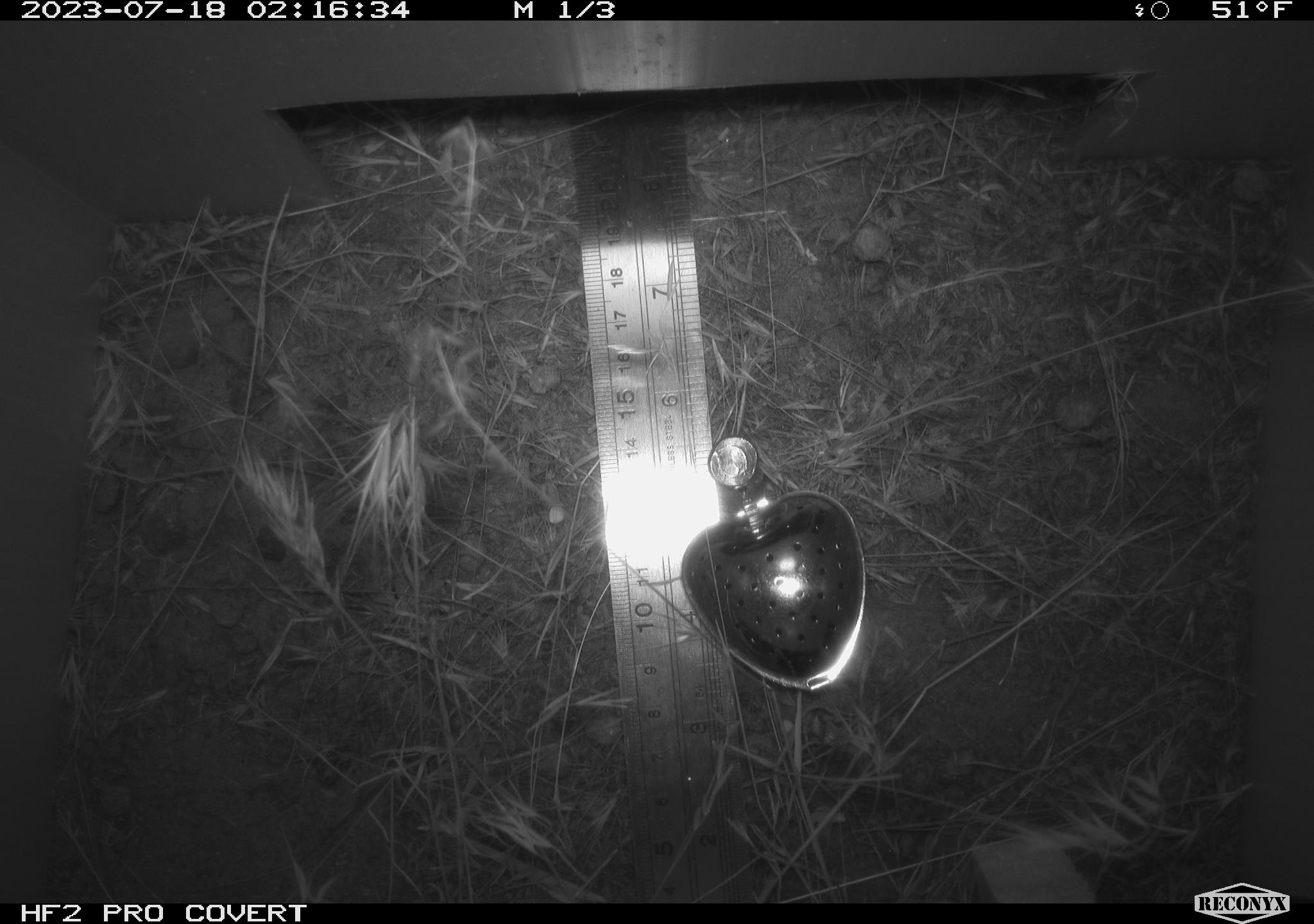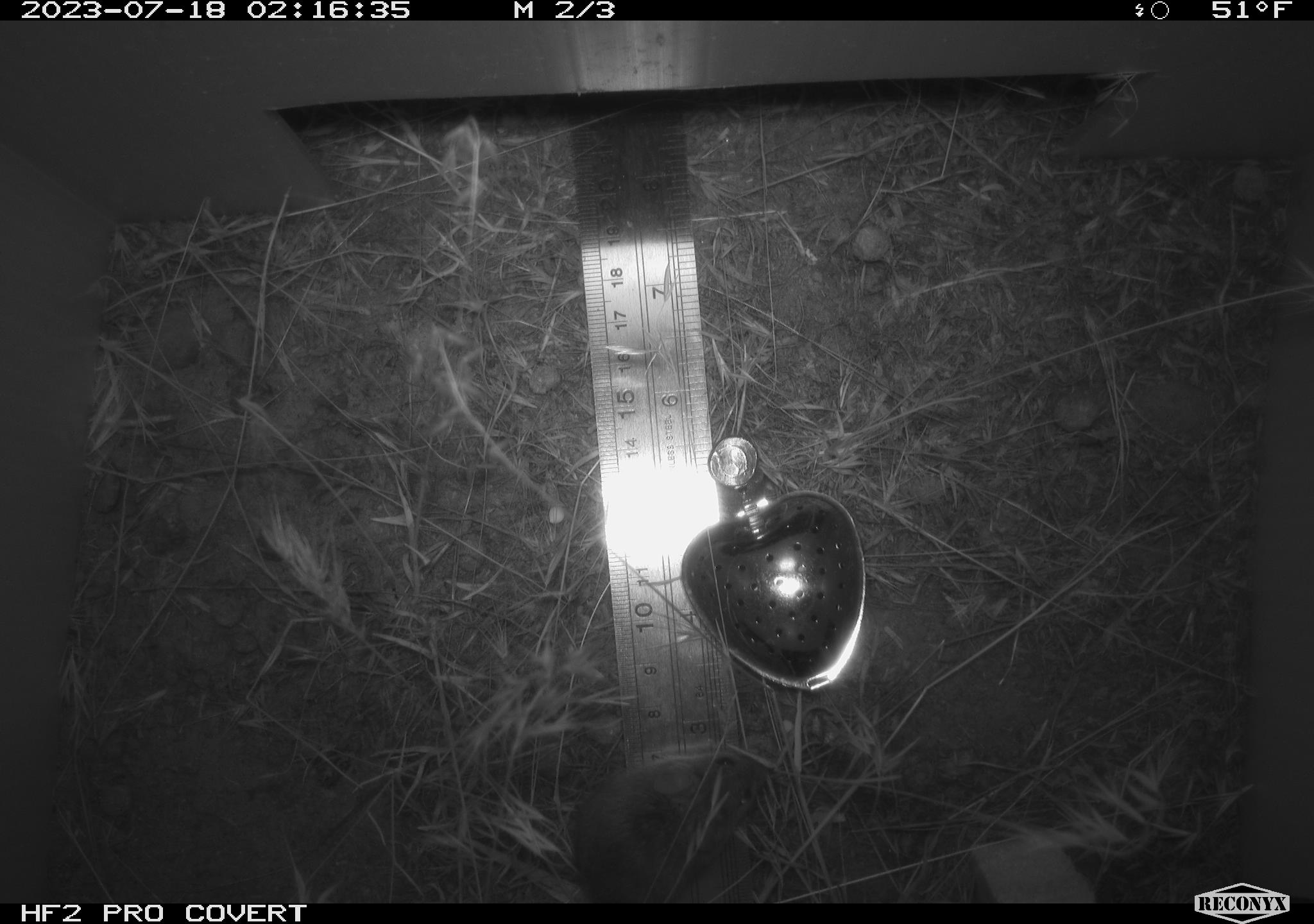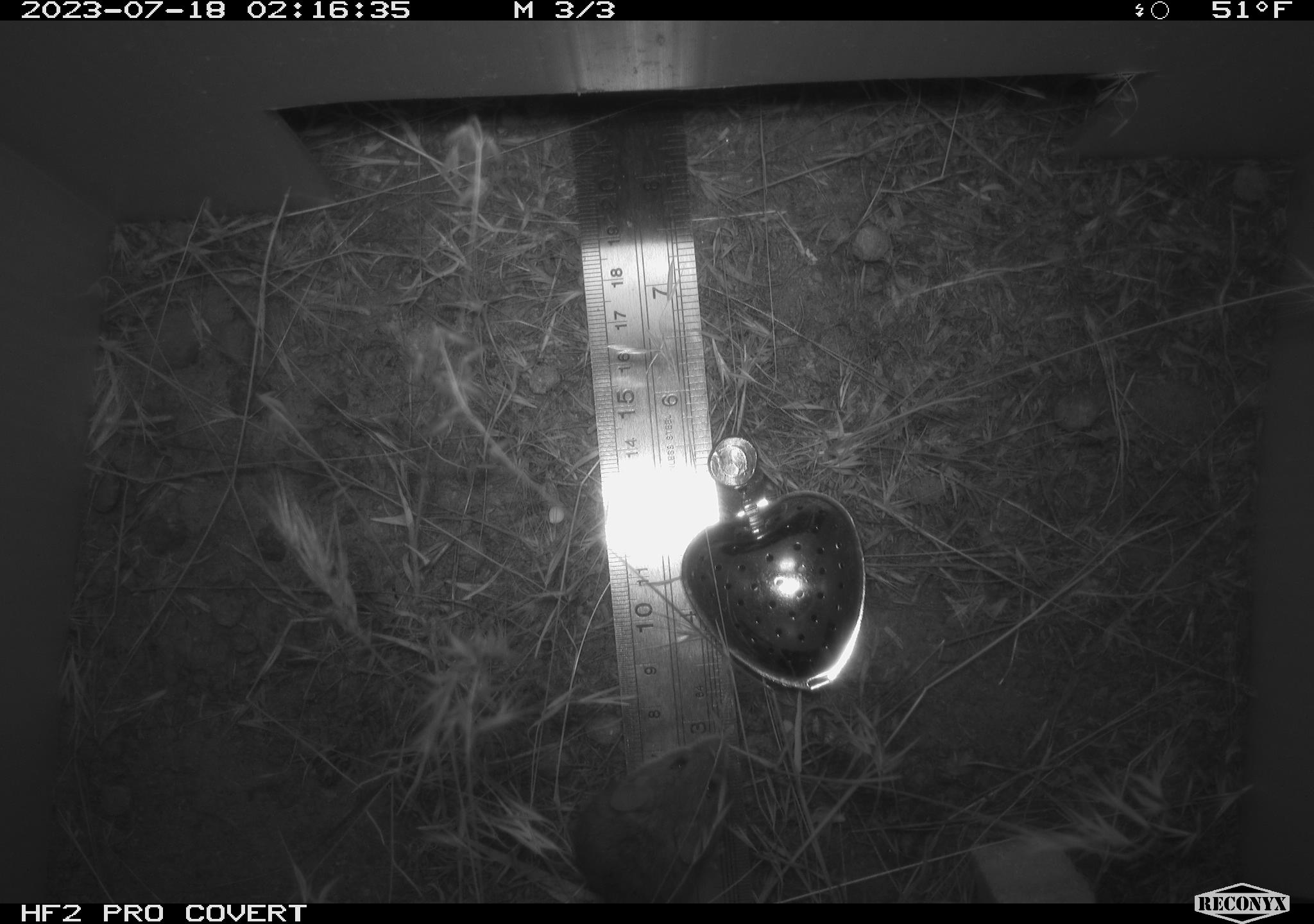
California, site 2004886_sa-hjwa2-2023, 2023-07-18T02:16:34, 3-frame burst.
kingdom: Animalia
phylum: Chordata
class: Mammalia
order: Rodentia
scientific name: Rodentia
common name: mouse species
Mouse species (Rodentia).